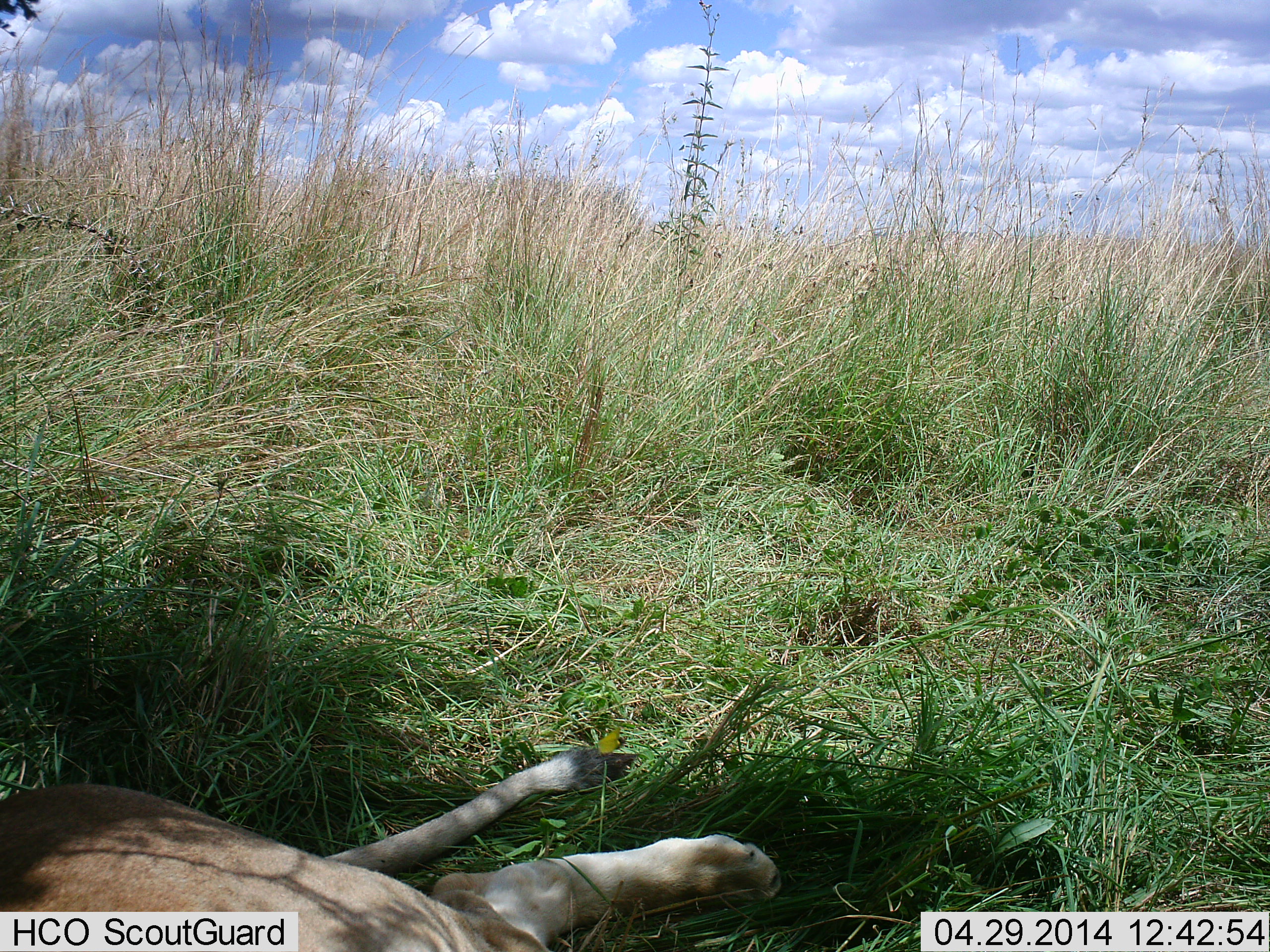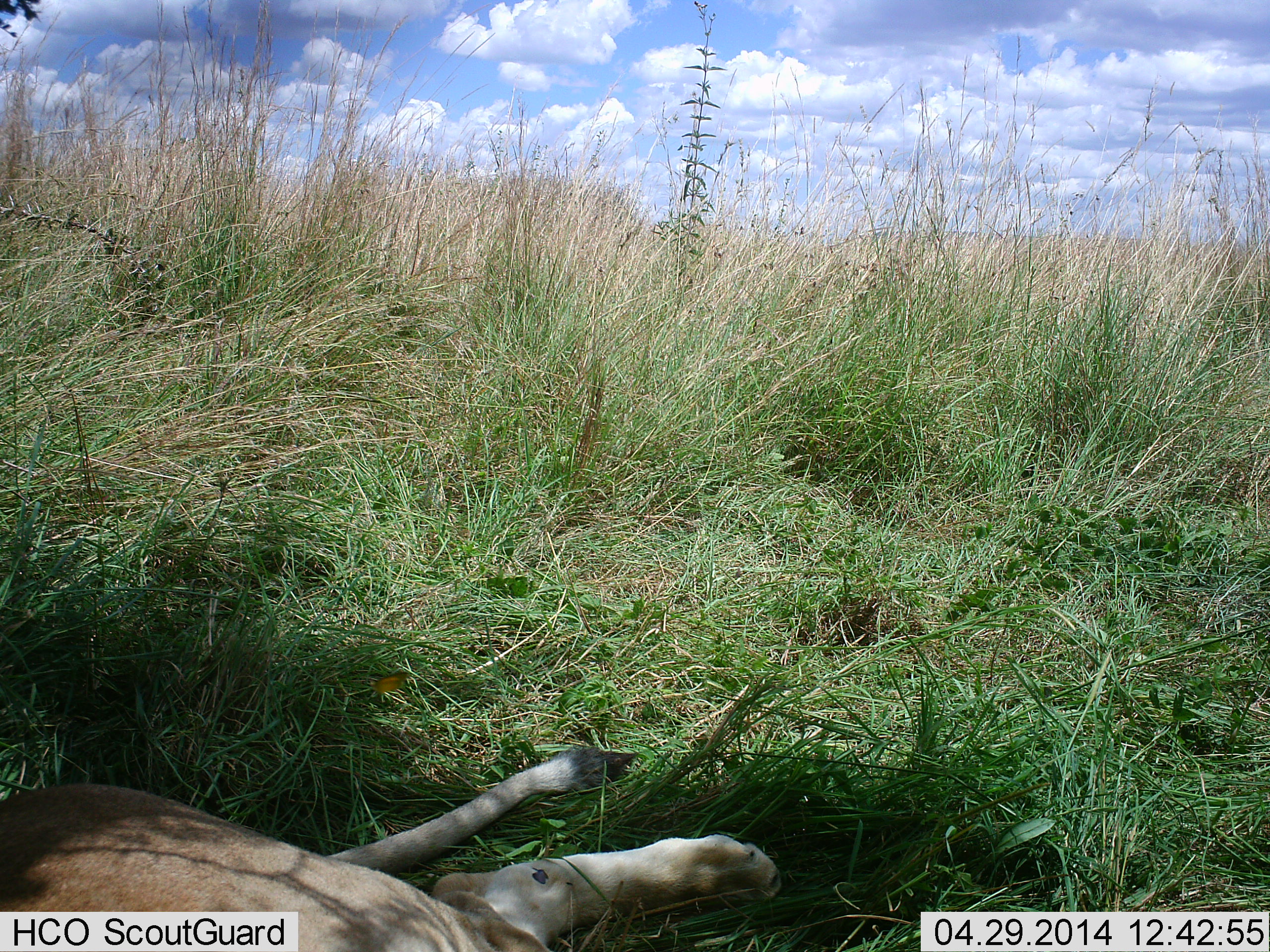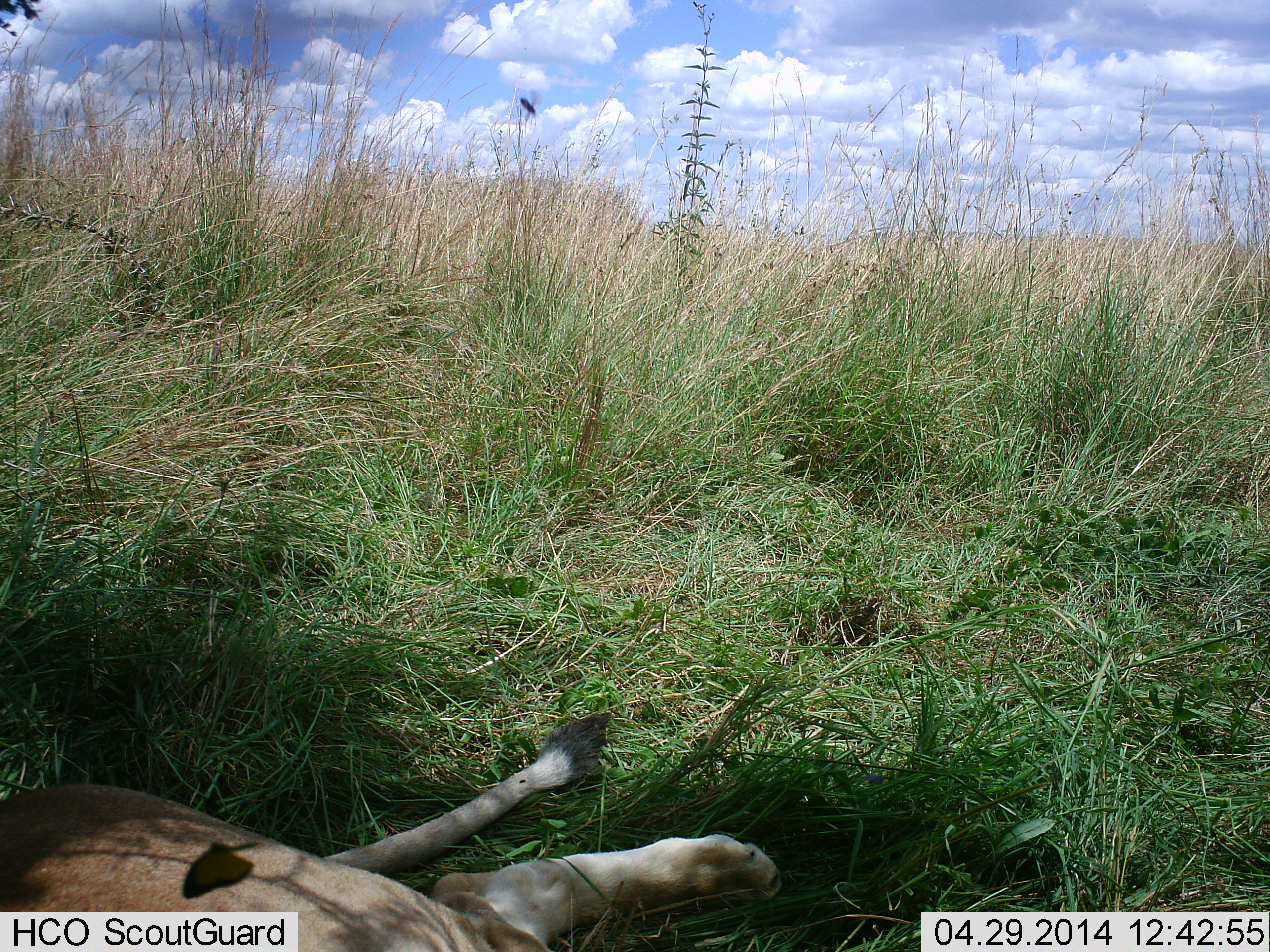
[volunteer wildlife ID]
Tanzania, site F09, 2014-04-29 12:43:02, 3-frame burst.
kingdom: Animalia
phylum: Chordata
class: Mammalia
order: Carnivora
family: Felidae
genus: Panthera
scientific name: Panthera leo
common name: lion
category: lionfemale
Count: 1.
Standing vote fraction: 0%.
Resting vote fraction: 100%.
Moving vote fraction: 0%.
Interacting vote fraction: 0%.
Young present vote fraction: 0%.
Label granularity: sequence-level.